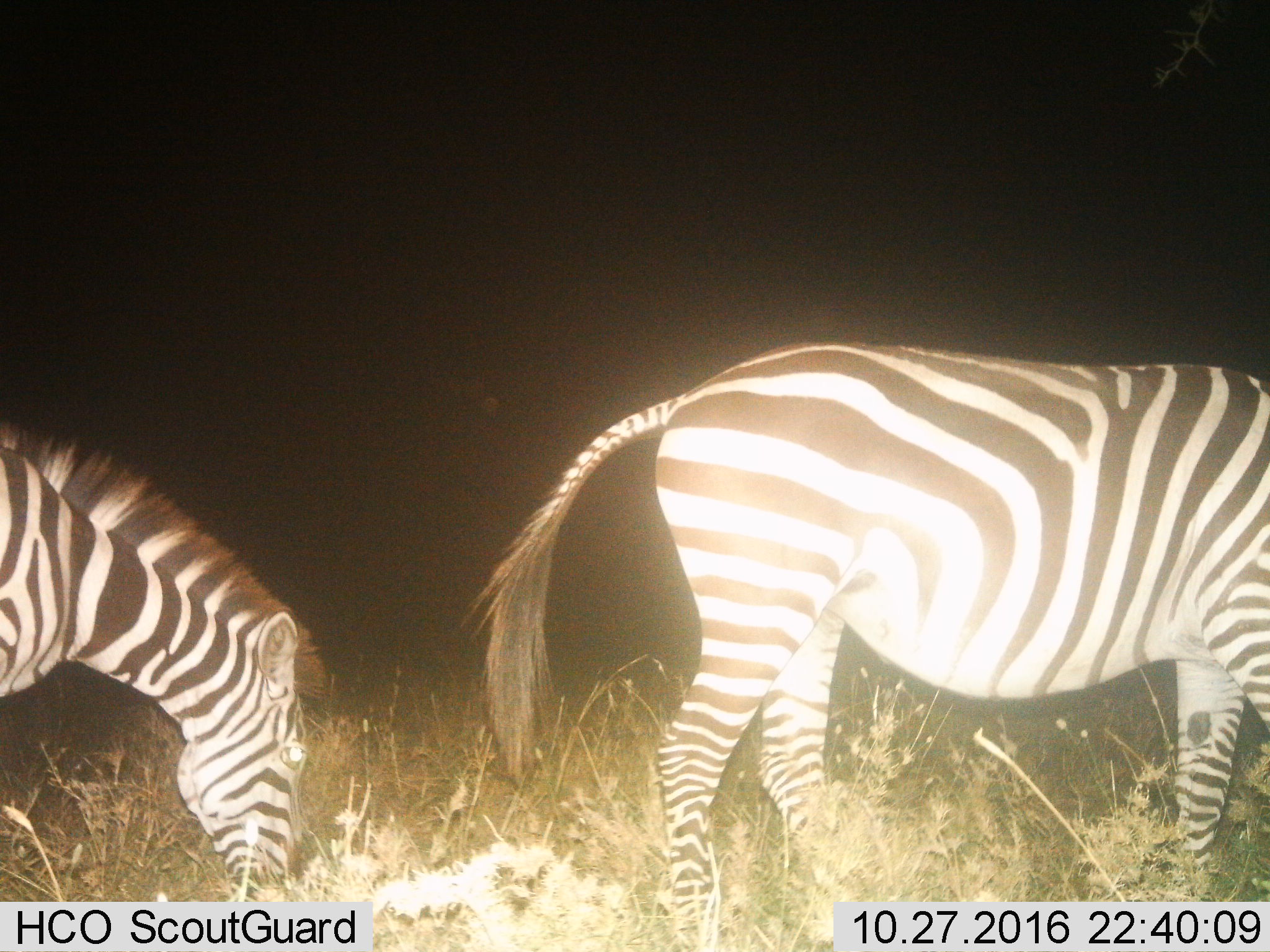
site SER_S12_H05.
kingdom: Animalia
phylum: Chordata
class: Mammalia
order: Perissodactyla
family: Equidae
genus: Equus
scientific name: Equus quagga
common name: plains zebra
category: zebraplains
Zebraplains (plains zebra) (Equus quagga), count 2. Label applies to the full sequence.